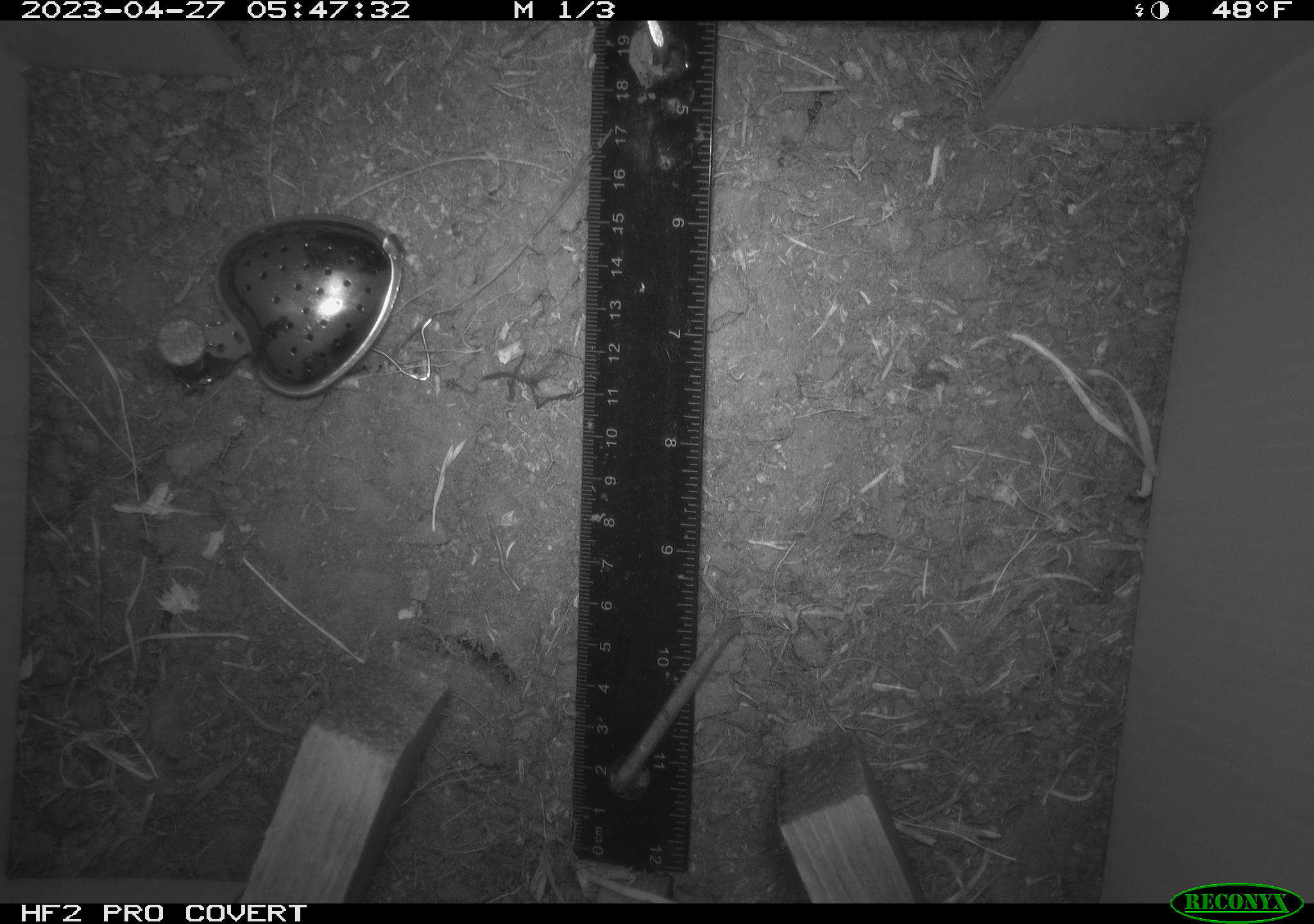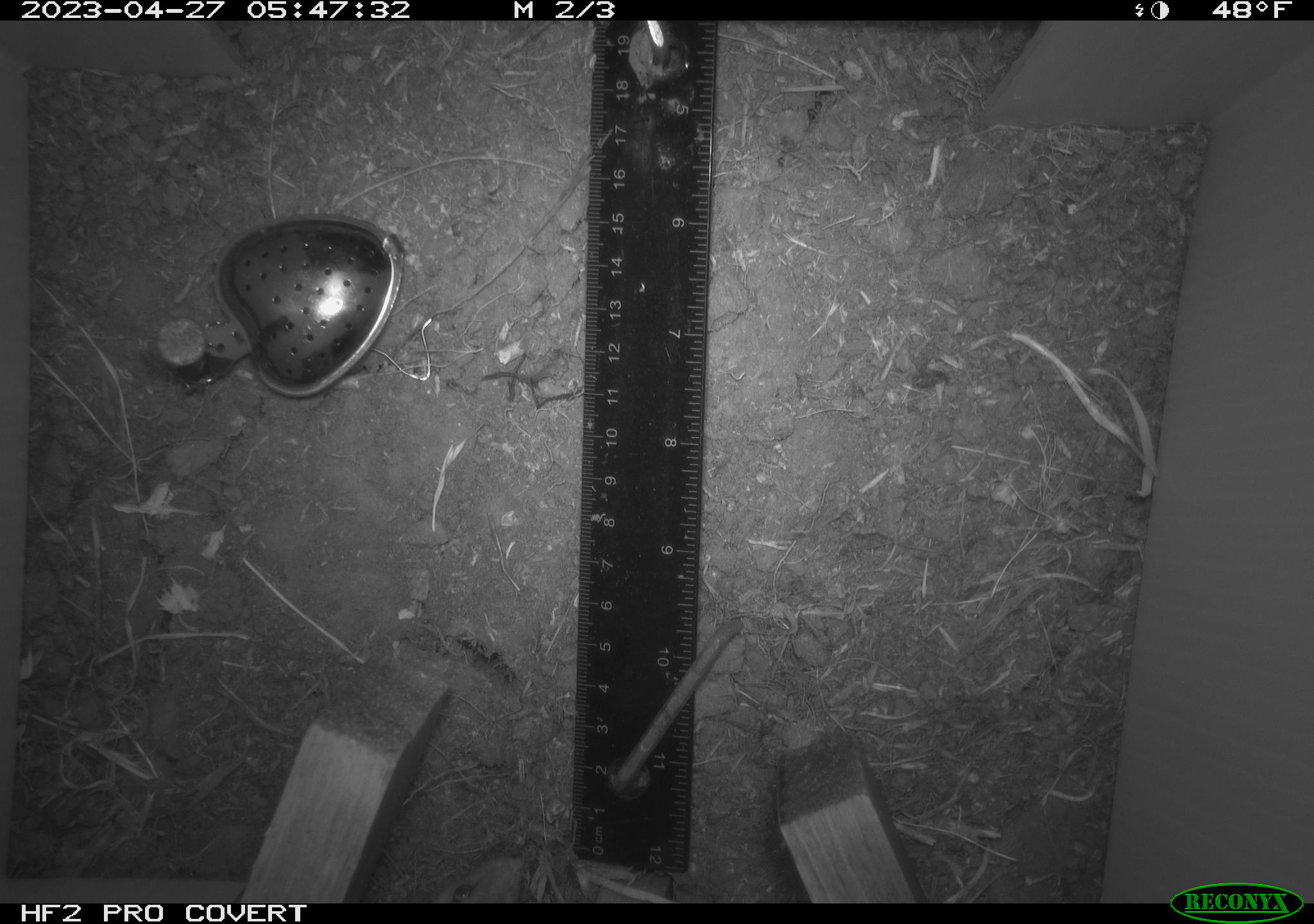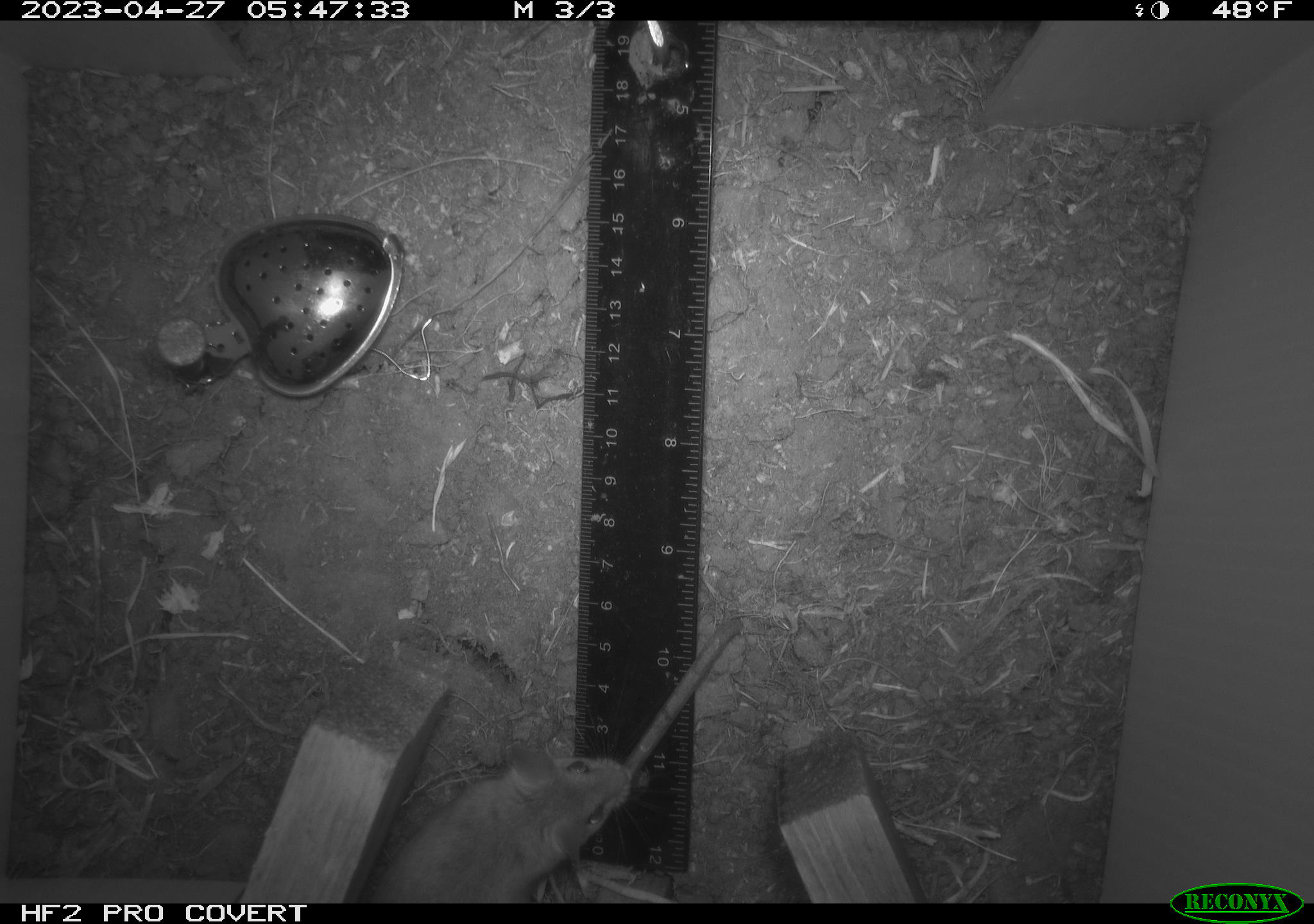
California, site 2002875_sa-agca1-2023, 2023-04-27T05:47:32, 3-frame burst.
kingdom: Animalia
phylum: Chordata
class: Mammalia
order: Rodentia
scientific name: Rodentia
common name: mouse species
Mouse species (Rodentia).